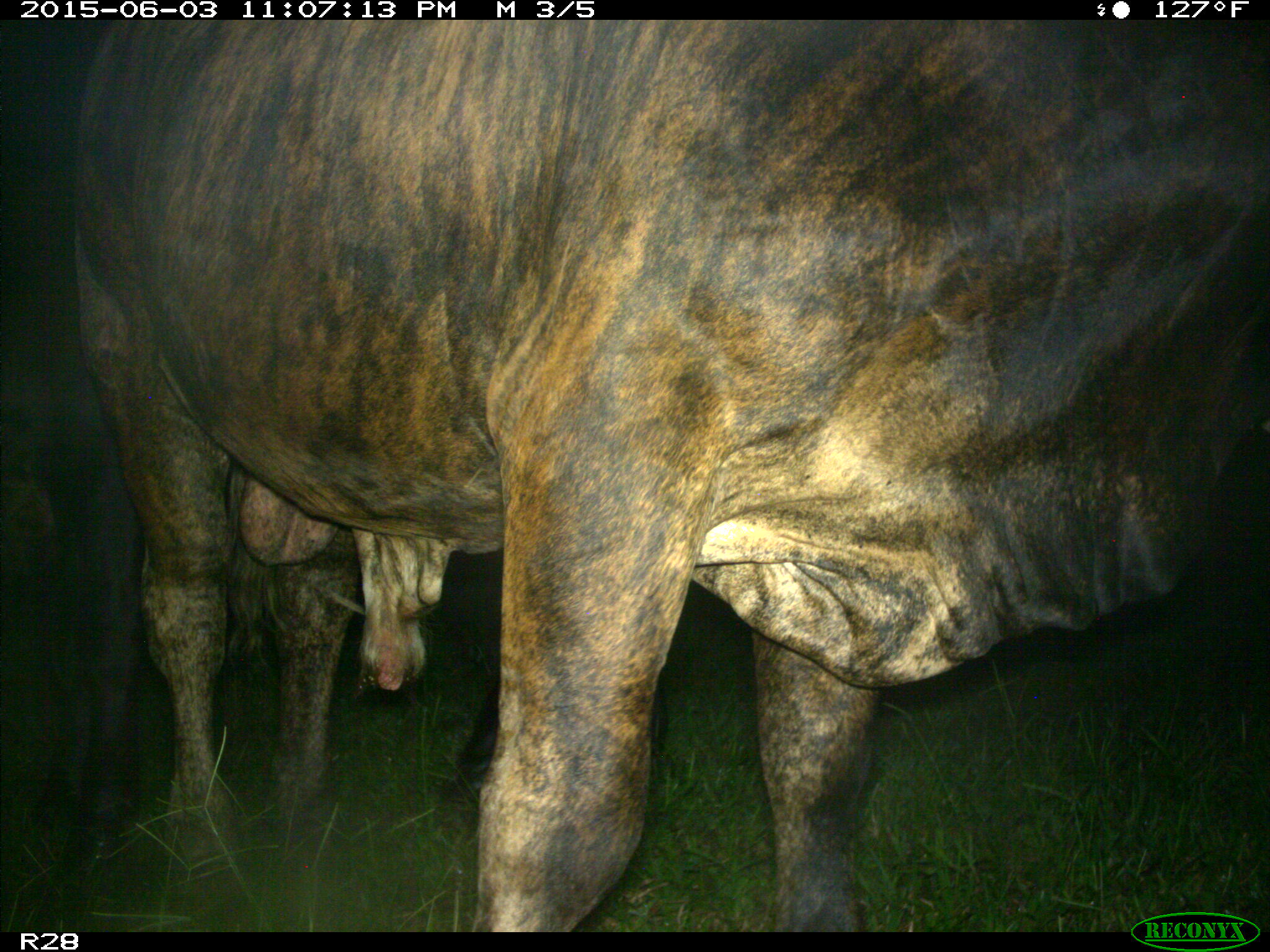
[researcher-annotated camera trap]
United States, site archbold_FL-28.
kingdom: Animalia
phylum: Chordata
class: Mammalia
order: Artiodactyla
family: Bovidae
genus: Bos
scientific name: Bos taurus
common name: domestic cow